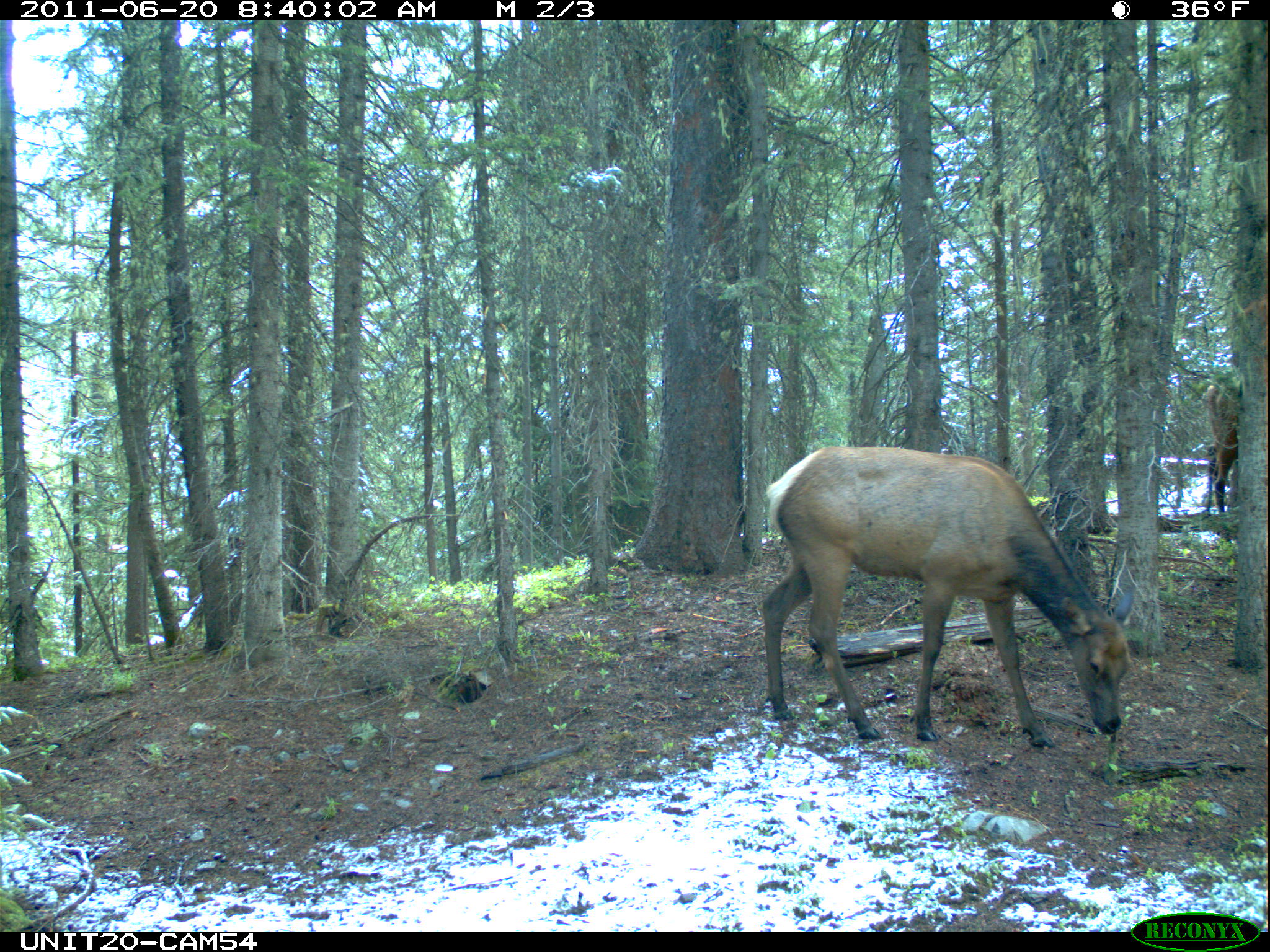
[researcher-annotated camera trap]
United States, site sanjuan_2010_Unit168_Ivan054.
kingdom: Animalia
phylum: Chordata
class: Mammalia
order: Artiodactyla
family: Cervidae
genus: Cervus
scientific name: Cervus elaphus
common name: red deer